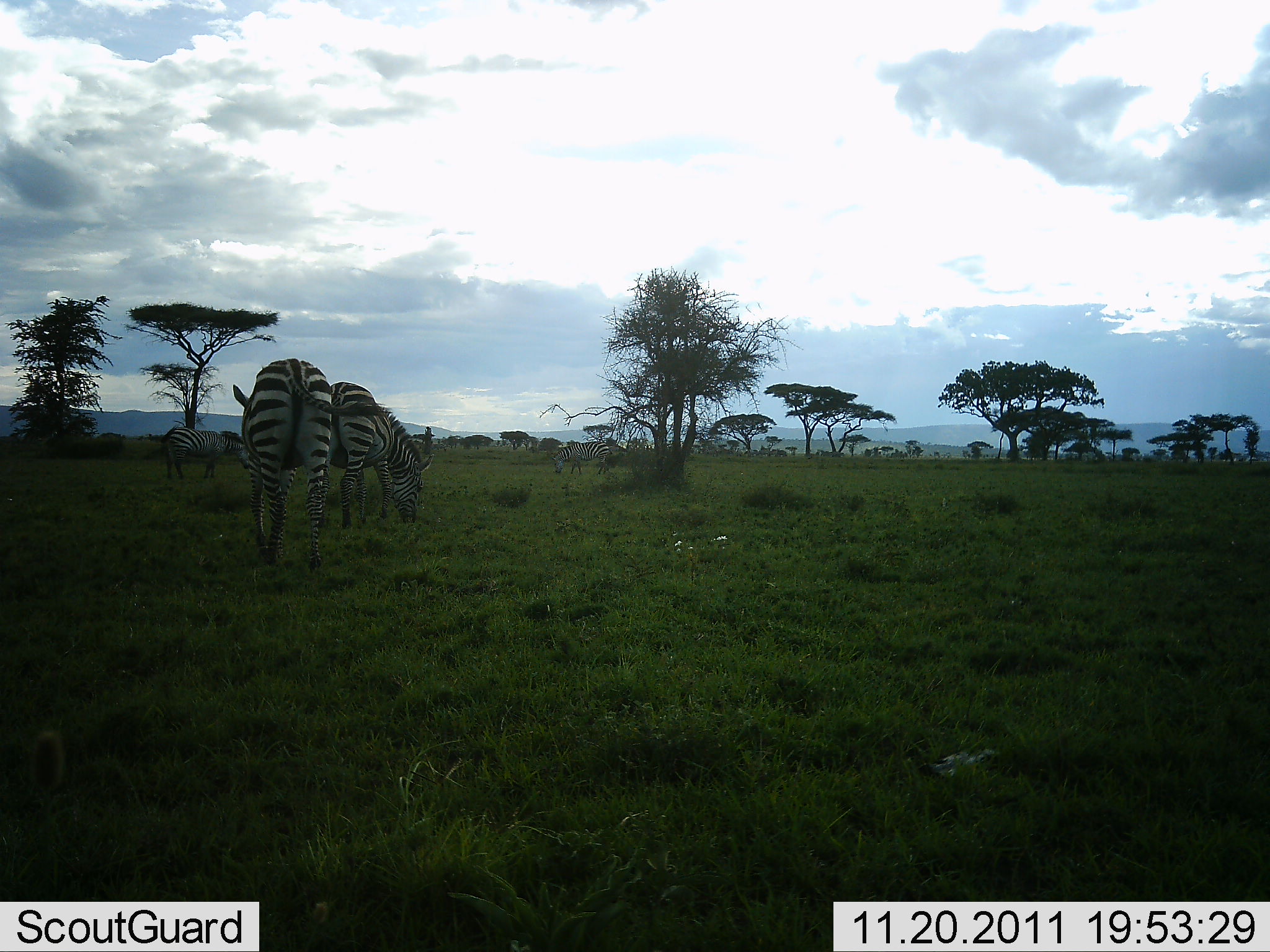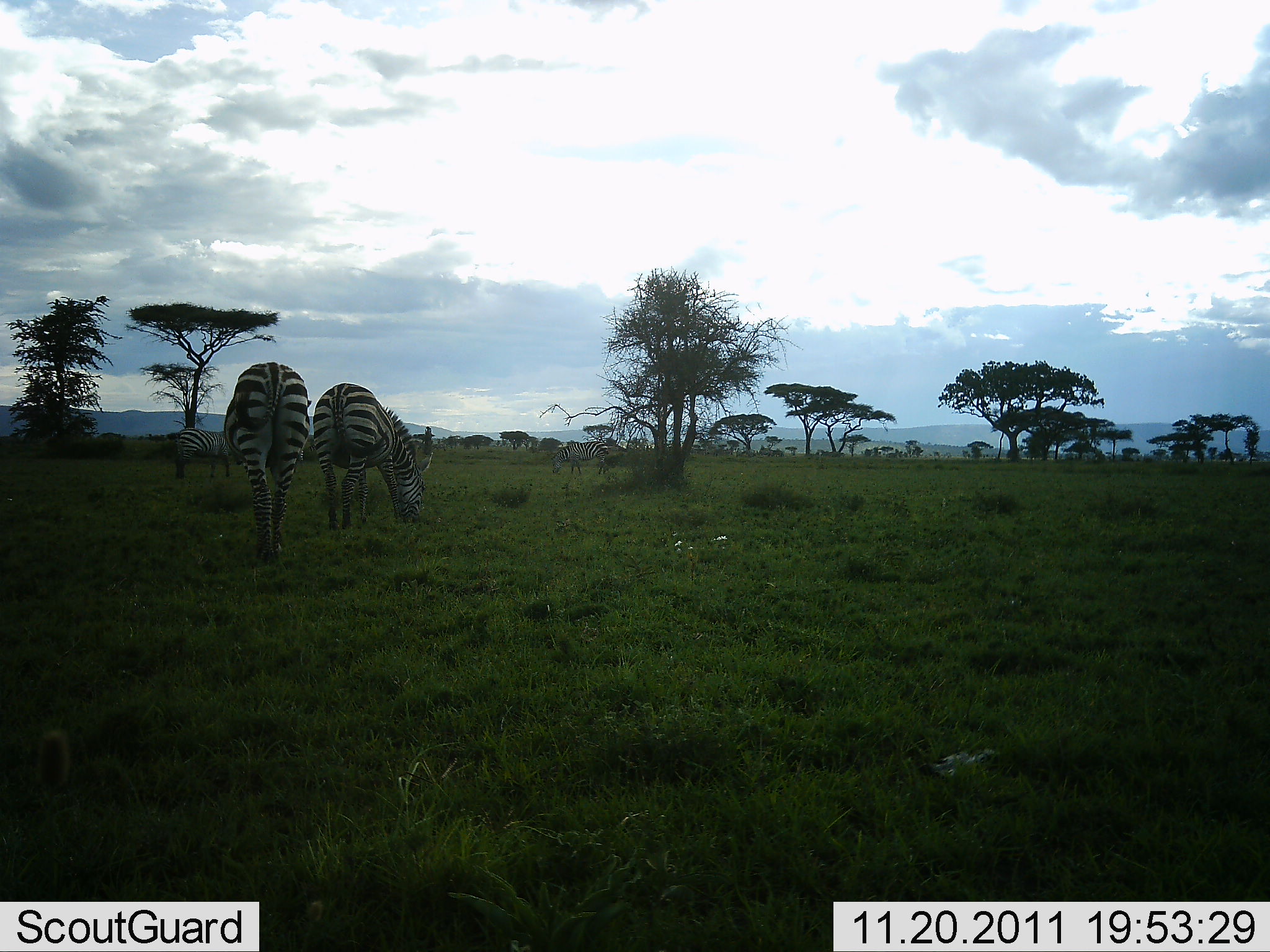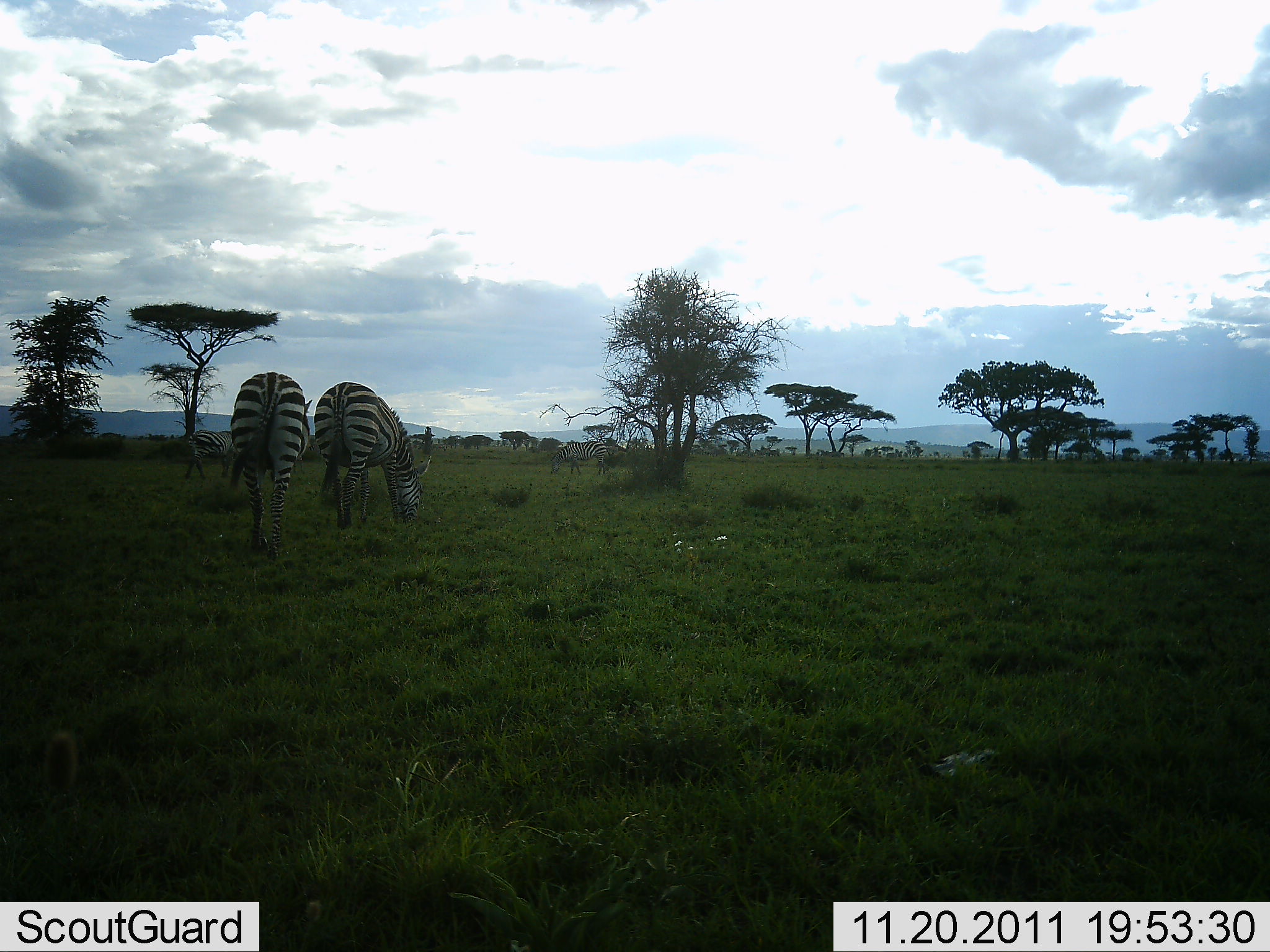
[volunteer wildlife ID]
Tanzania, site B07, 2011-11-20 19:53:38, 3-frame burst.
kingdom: Animalia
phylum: Chordata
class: Mammalia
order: Perissodactyla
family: Equidae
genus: Equus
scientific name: Equus quagga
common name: plains zebra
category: zebra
Zebra (plains zebra) (Equus quagga), count 3. Behavior (volunteer vote fractions): standing 27%, resting 0%, moving 18%, interacting 0%. Young present (vote fraction): 0%. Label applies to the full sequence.